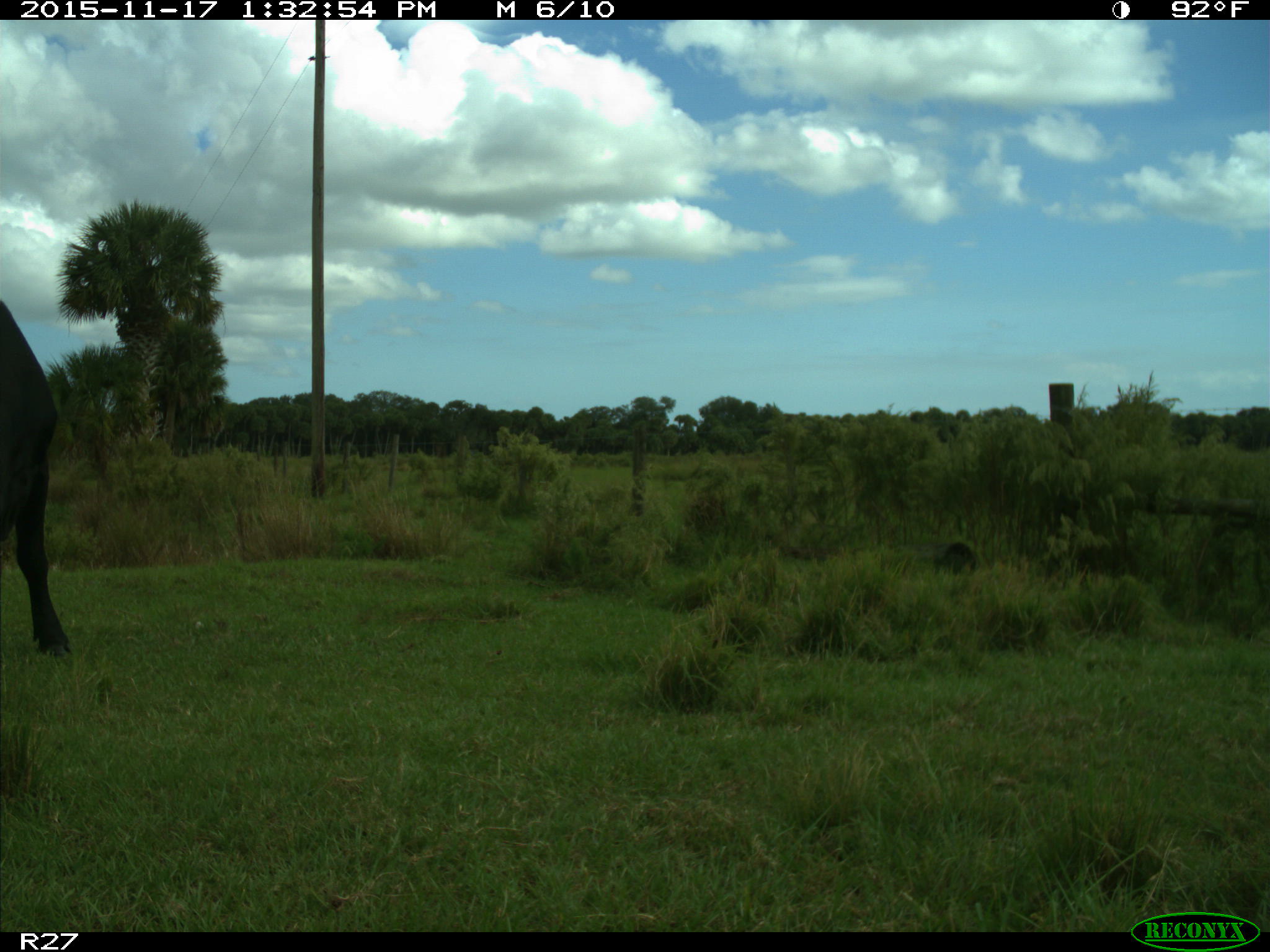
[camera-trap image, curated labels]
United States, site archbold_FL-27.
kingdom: Animalia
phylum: Chordata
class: Mammalia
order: Artiodactyla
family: Bovidae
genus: Bos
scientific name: Bos taurus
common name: domestic cow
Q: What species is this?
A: Bos taurus (domestic cow).